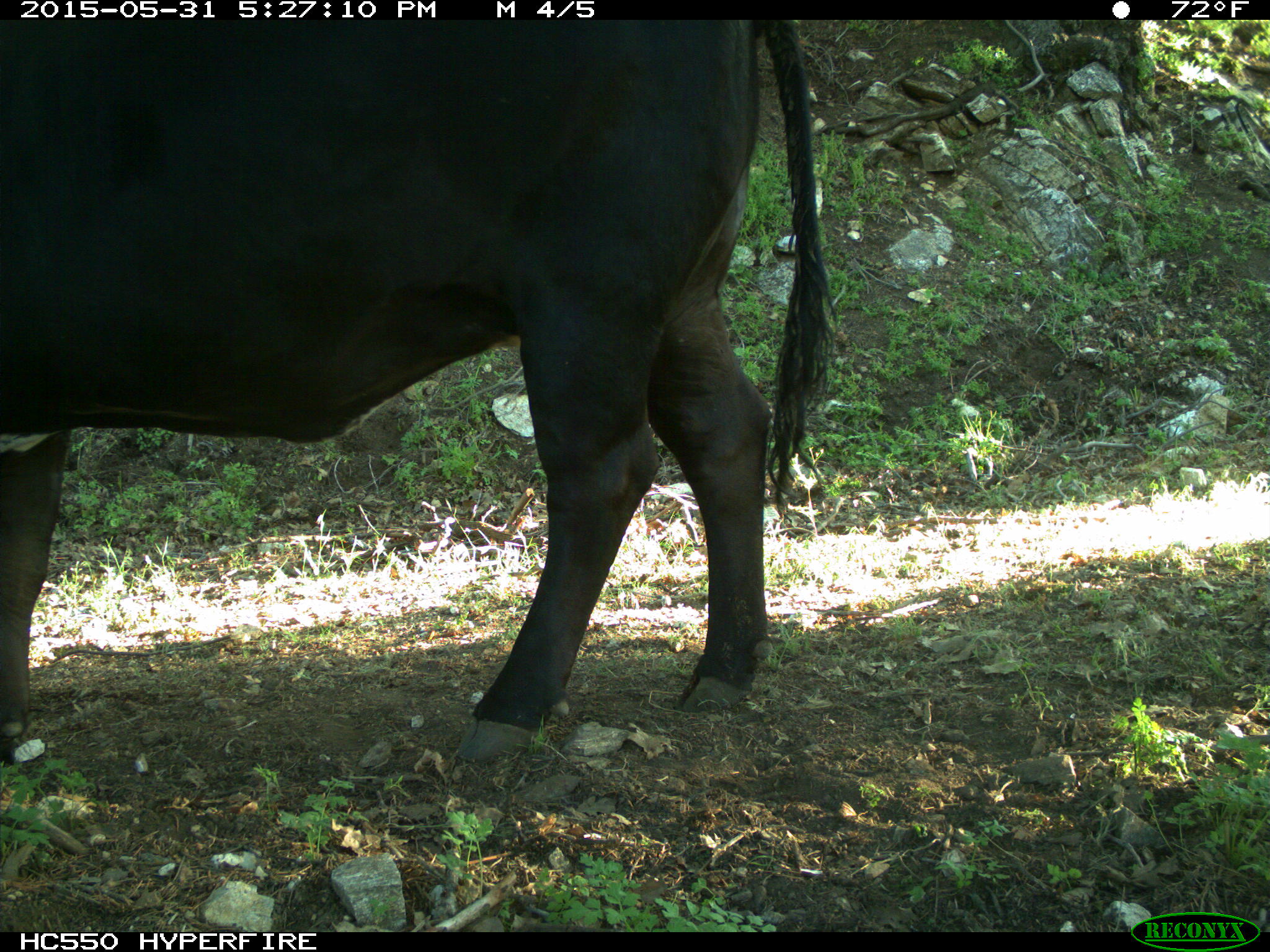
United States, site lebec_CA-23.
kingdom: Animalia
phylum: Chordata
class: Mammalia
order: Artiodactyla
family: Bovidae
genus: Bos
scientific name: Bos taurus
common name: domestic cow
Bos taurus (domestic cow).